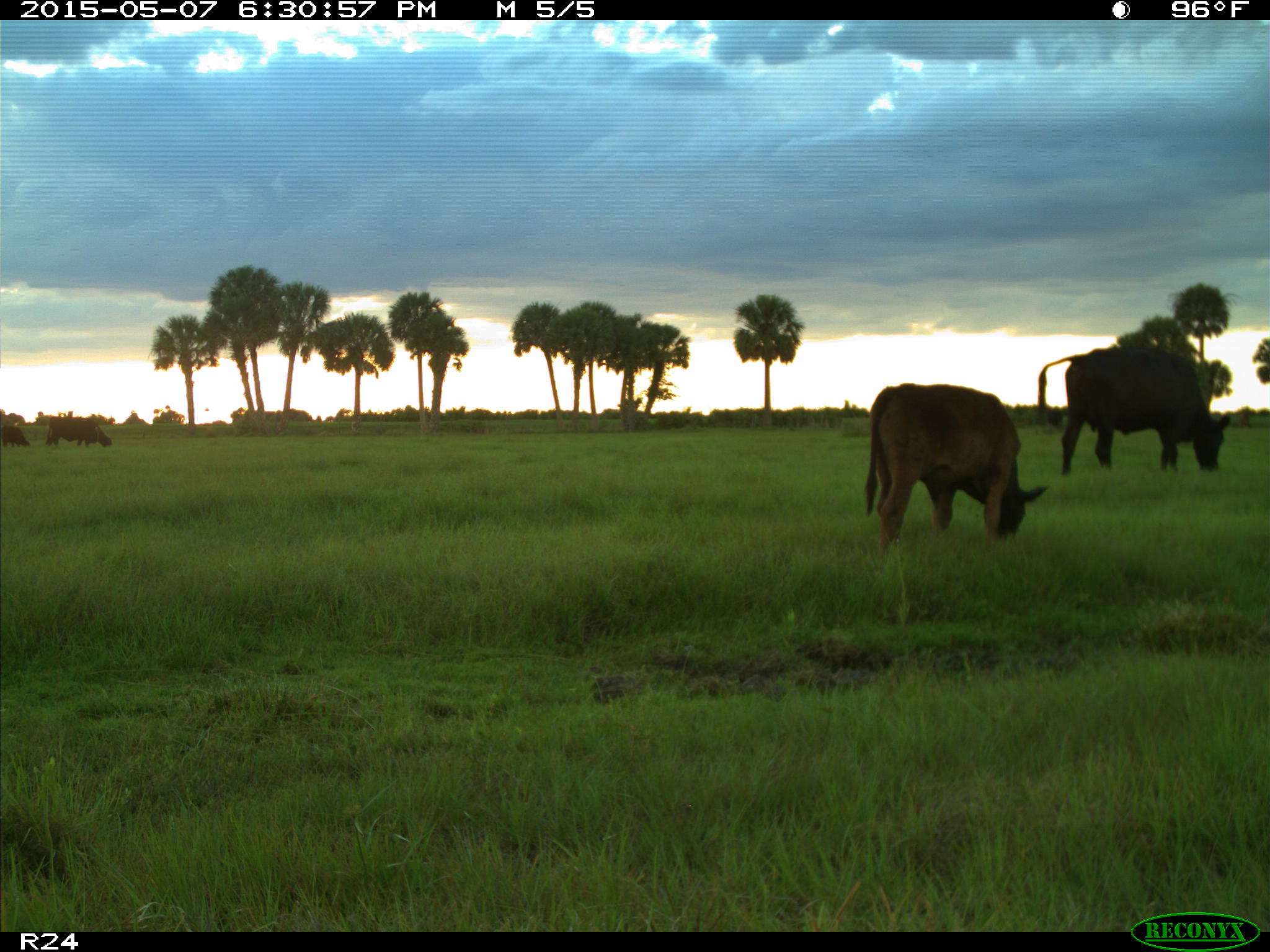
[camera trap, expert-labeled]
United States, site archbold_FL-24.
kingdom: Animalia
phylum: Chordata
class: Mammalia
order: Artiodactyla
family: Bovidae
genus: Bos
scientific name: Bos taurus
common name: domestic cow